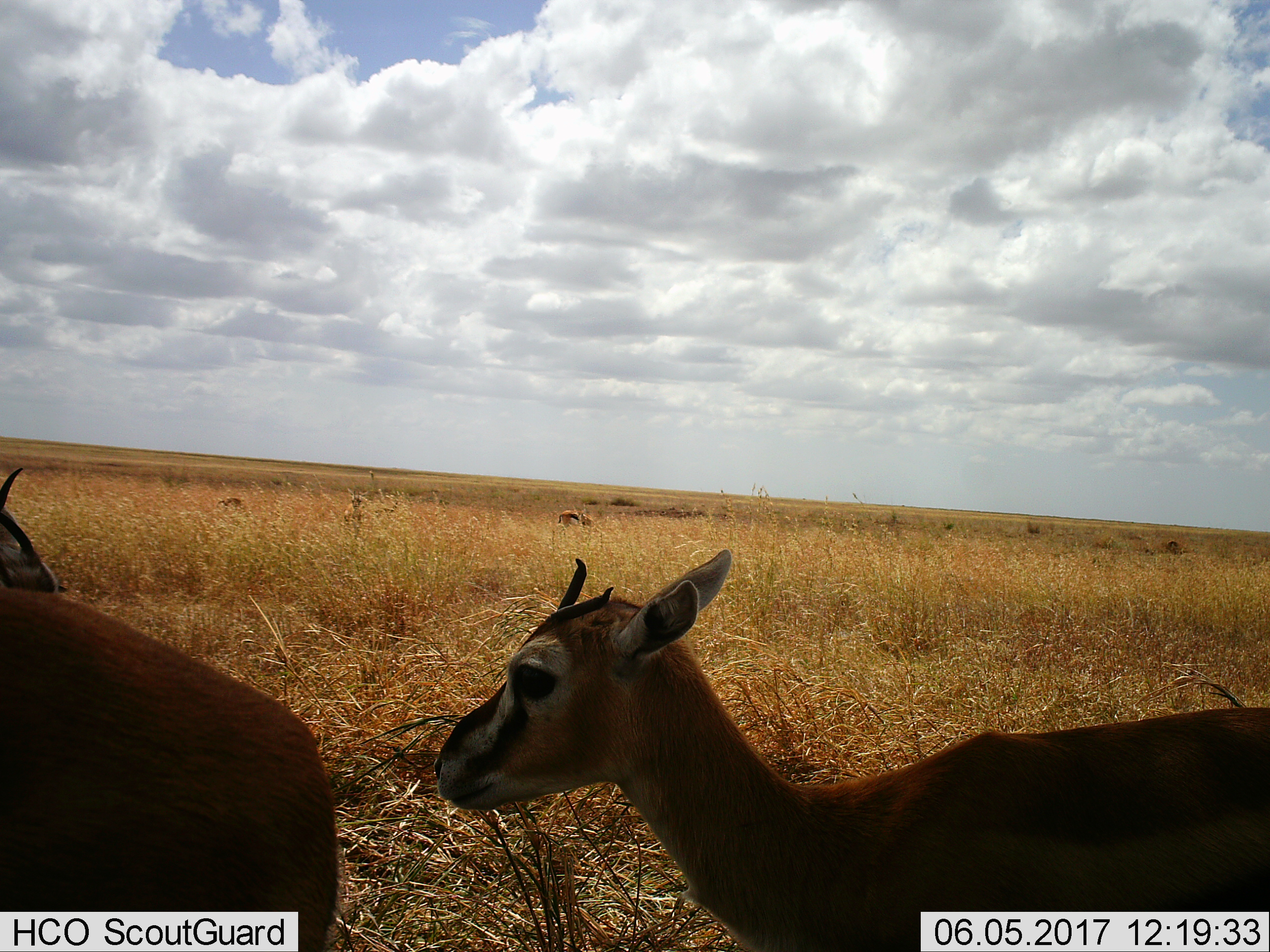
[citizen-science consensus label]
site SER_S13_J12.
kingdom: Animalia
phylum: Chordata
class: Mammalia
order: Artiodactyla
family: Bovidae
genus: Eudorcas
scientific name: Eudorcas thomsonii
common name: thomson's gazelle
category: gazellethomsons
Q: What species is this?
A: Gazellethomsons (thomson's gazelle) (Eudorcas thomsonii).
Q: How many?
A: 5.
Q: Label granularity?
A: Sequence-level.